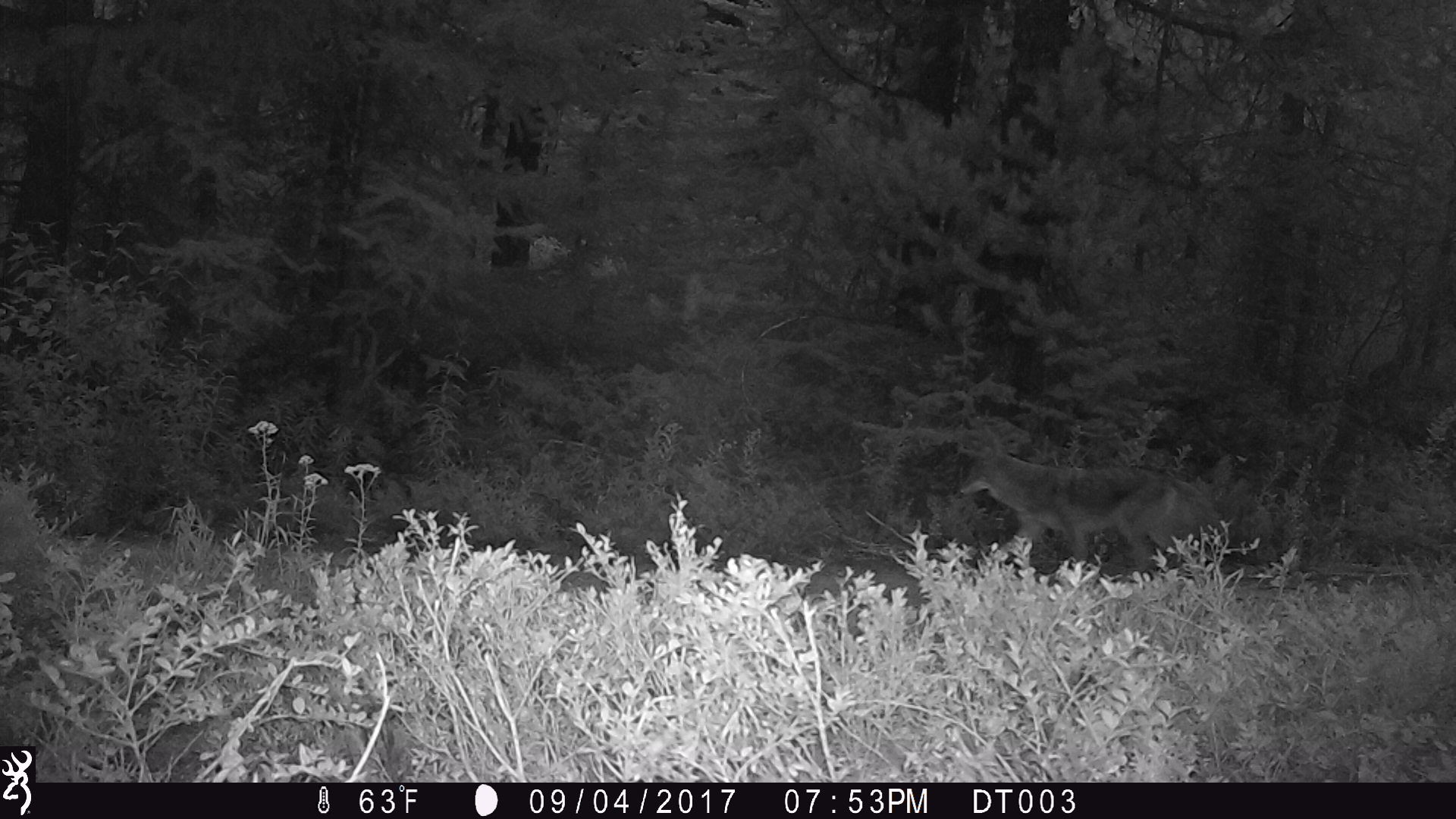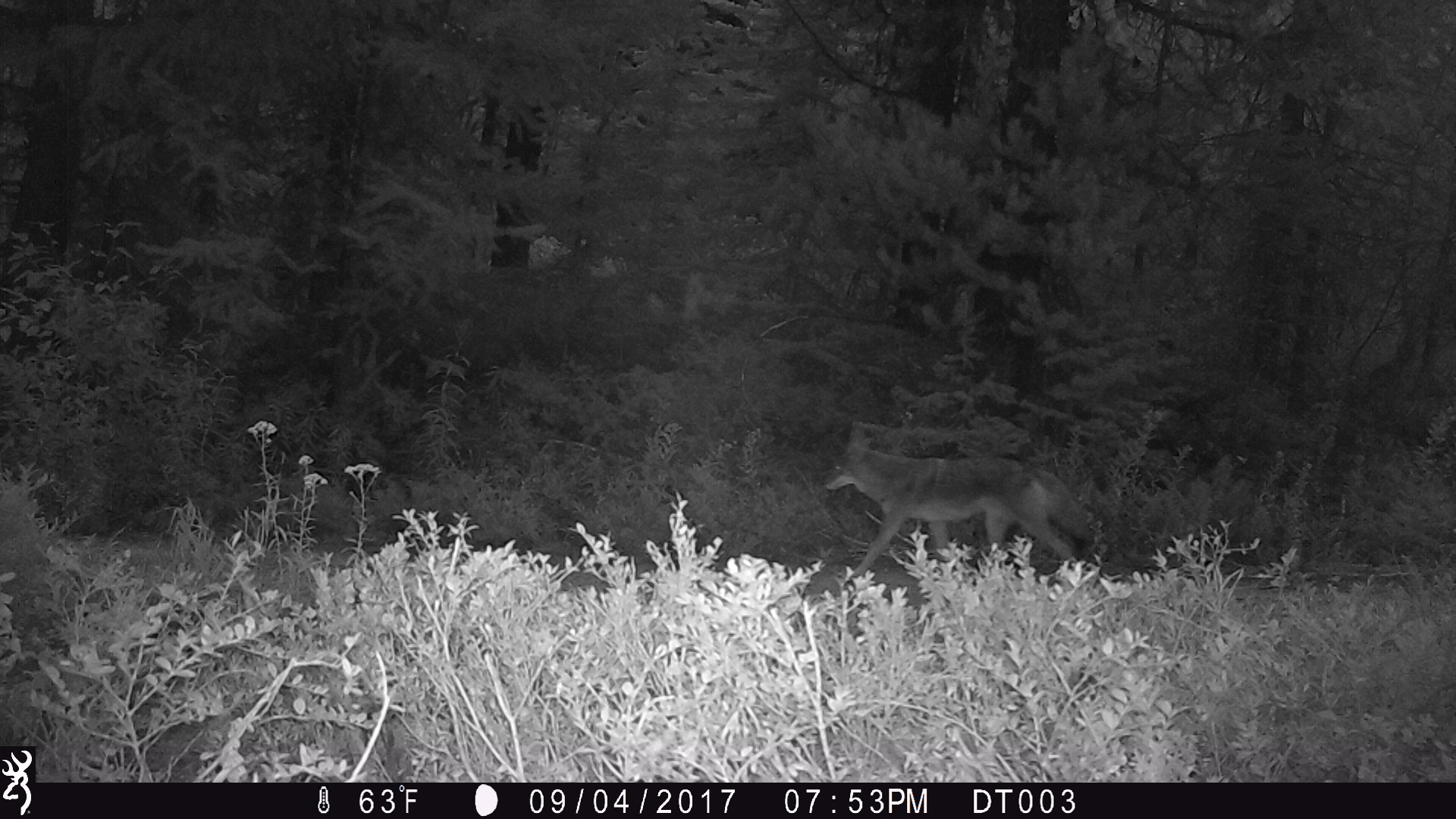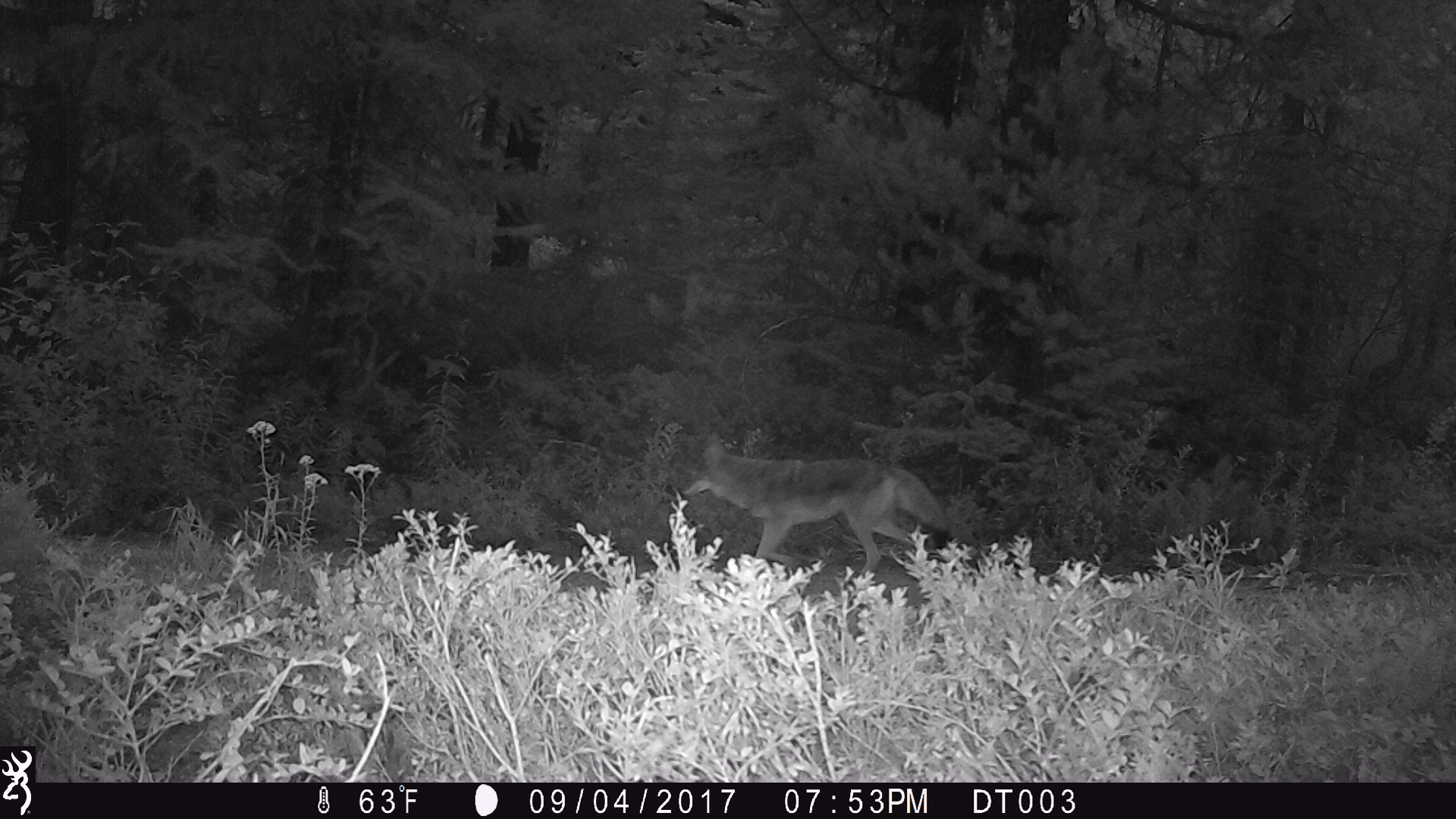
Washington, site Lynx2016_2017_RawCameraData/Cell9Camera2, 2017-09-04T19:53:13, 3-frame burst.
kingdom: Animalia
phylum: Chordata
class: Mammalia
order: Carnivora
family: Canidae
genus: Canis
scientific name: Canis latrans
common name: coyote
Canis latrans (coyote). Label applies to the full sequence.